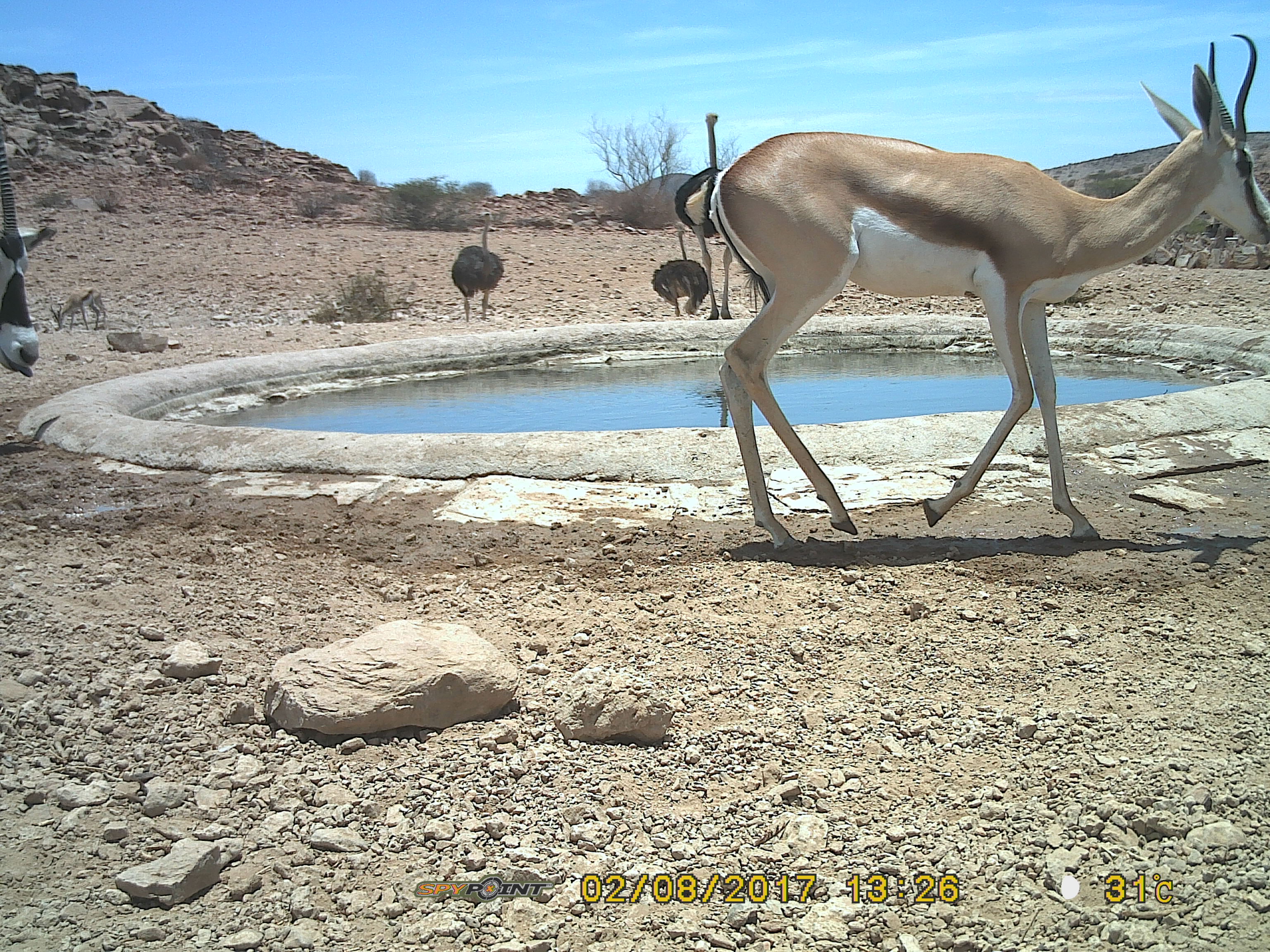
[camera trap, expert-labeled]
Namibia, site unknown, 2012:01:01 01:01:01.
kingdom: Animalia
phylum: Chordata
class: Mammalia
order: Artiodactyla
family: Bovidae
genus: Antidorcas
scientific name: Antidorcas marsupialis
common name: springbok